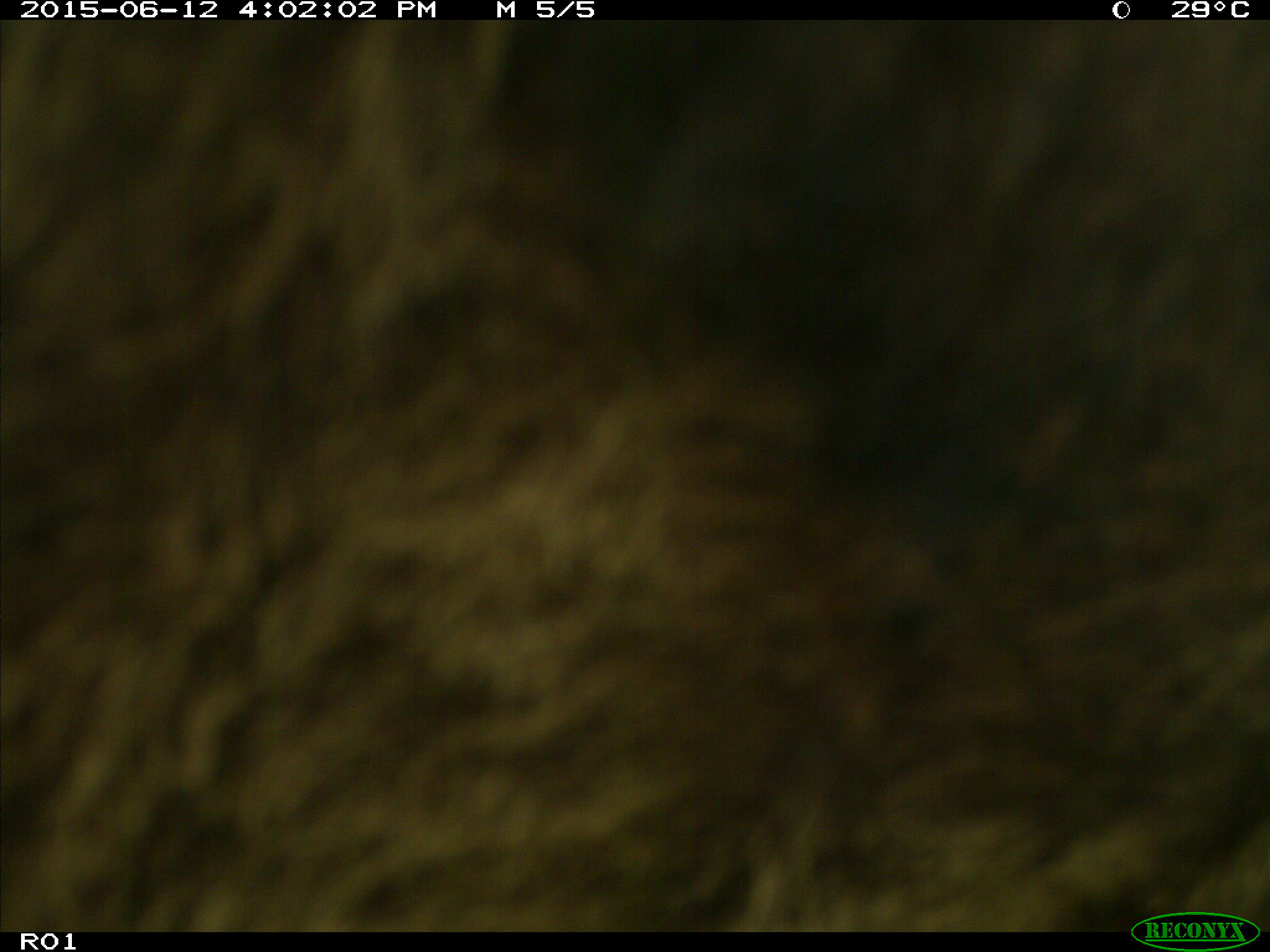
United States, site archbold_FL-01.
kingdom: Animalia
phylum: Chordata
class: Mammalia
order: Artiodactyla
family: Bovidae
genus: Bos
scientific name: Bos taurus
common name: domestic cow